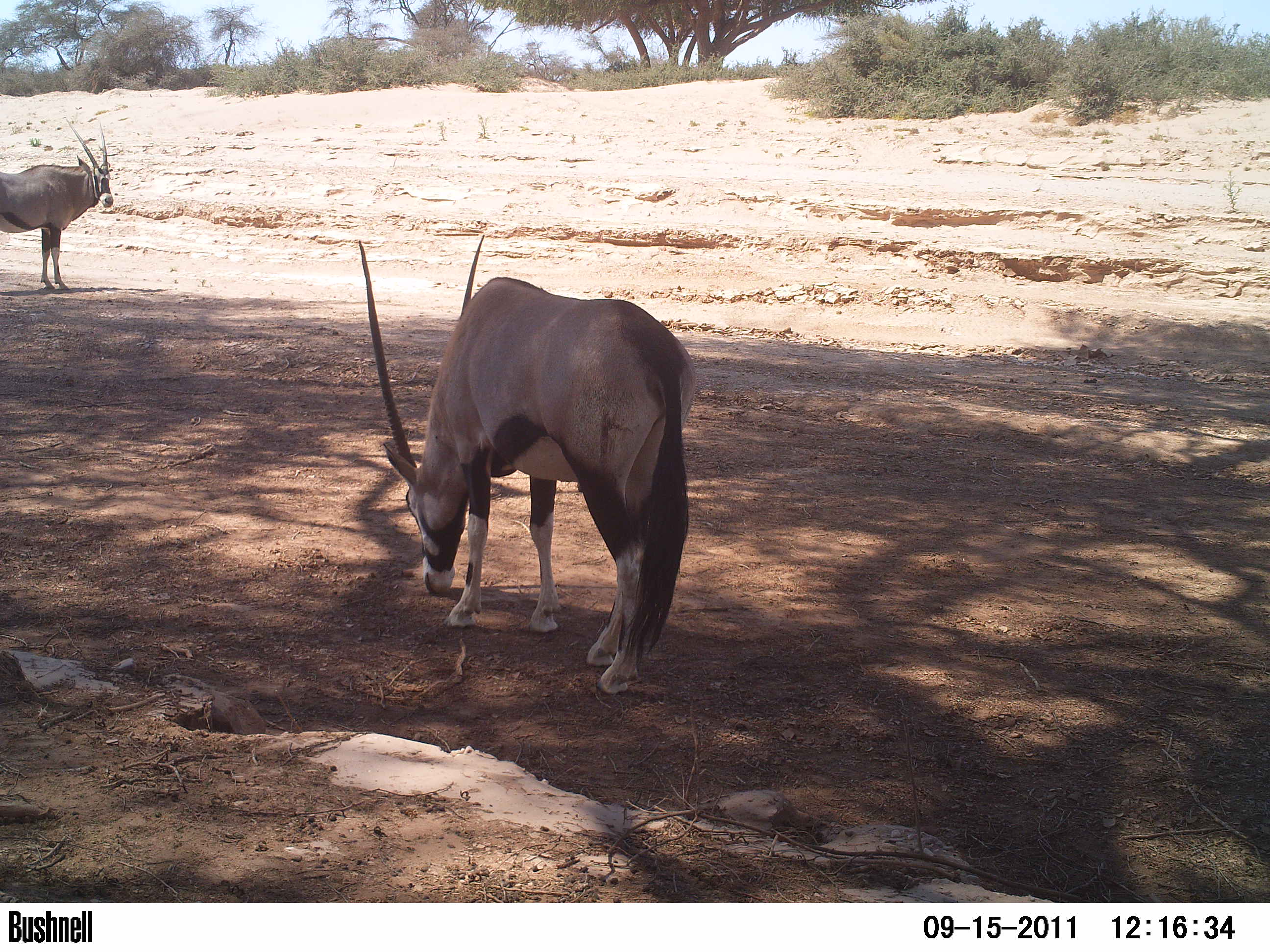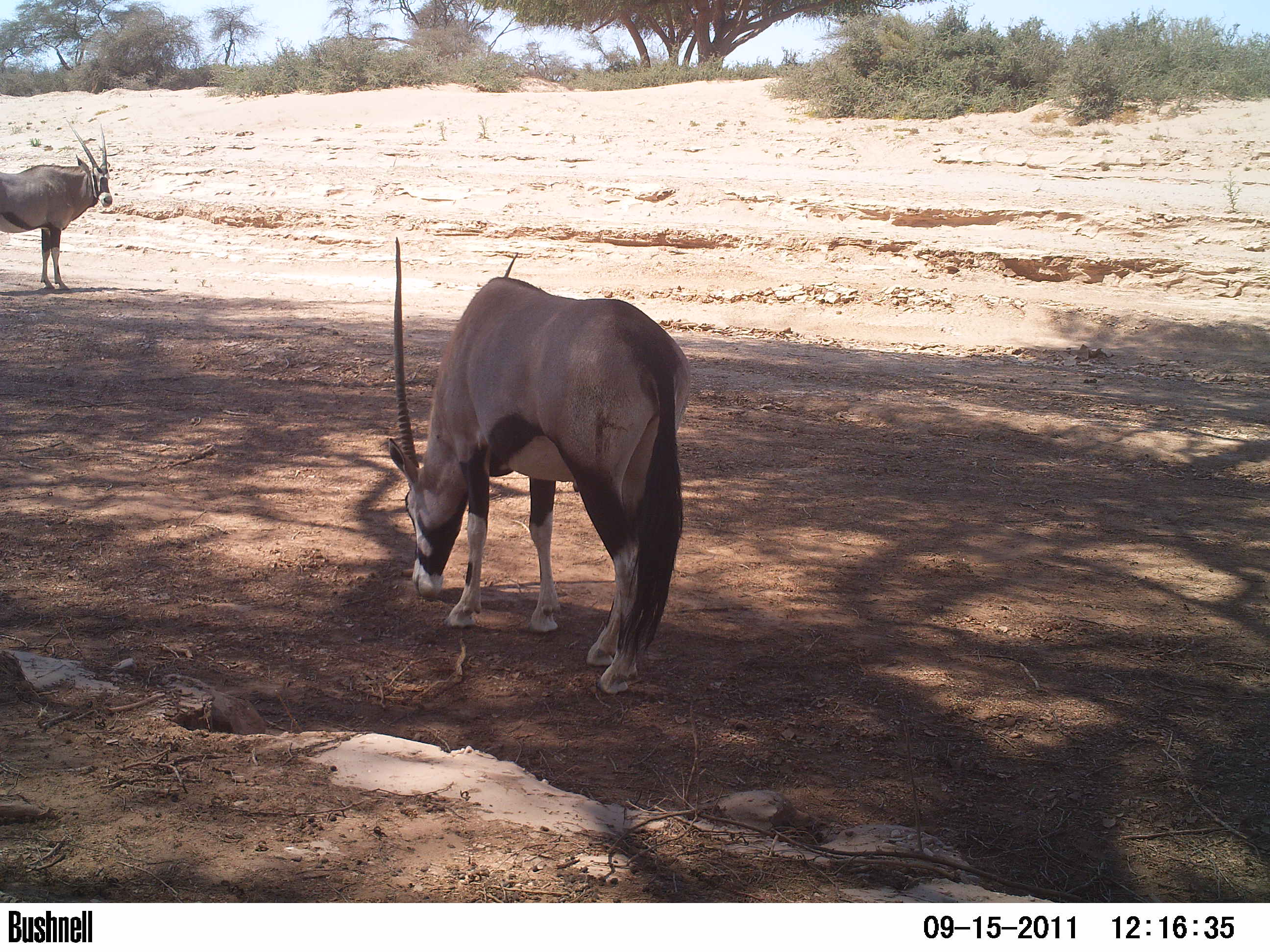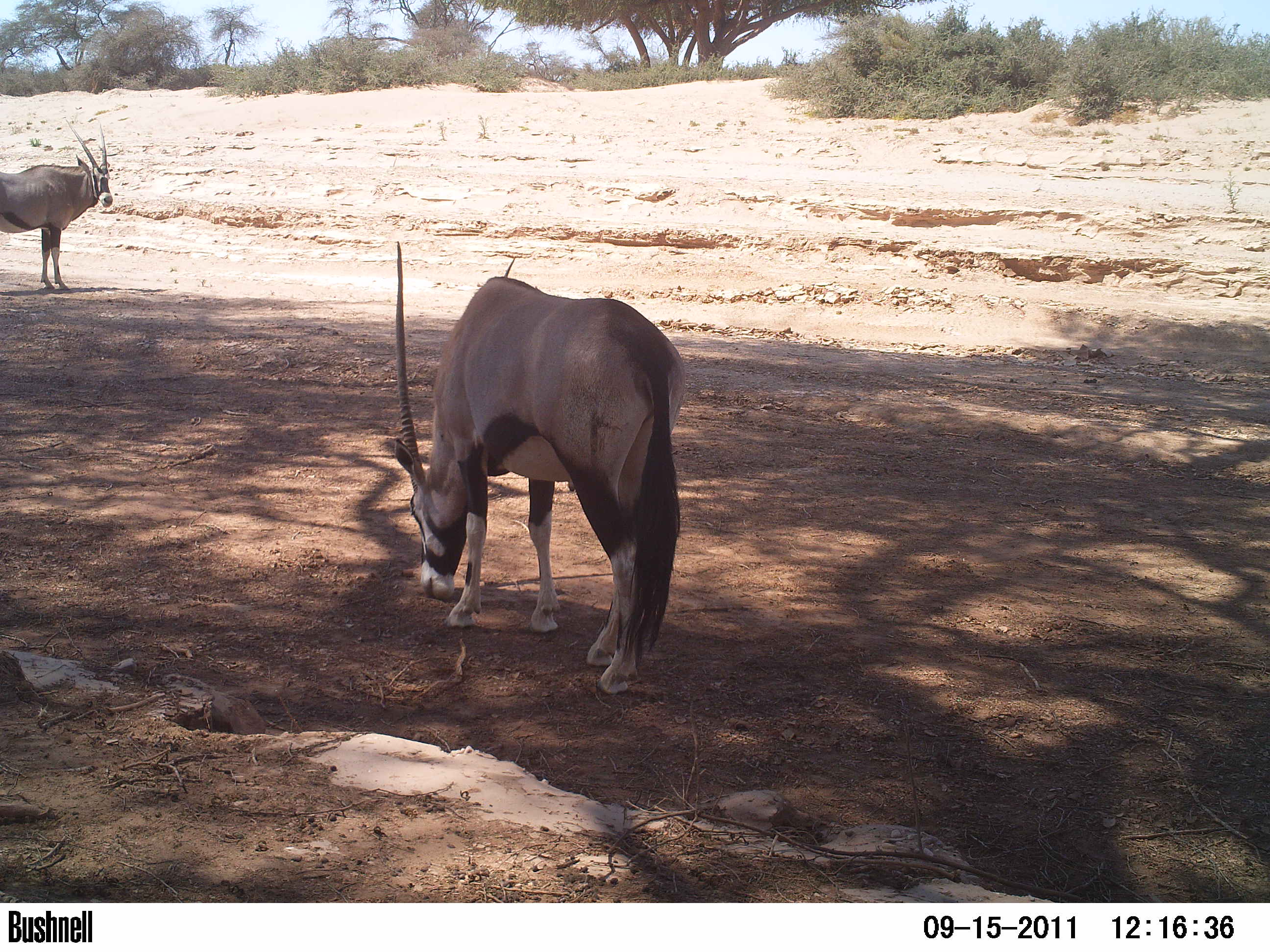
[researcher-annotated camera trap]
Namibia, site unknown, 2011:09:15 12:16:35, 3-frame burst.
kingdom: Animalia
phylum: Chordata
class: Mammalia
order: Artiodactyla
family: Bovidae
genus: Oryx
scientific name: Oryx gazella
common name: gemsbok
Oryx gazella (gemsbok).